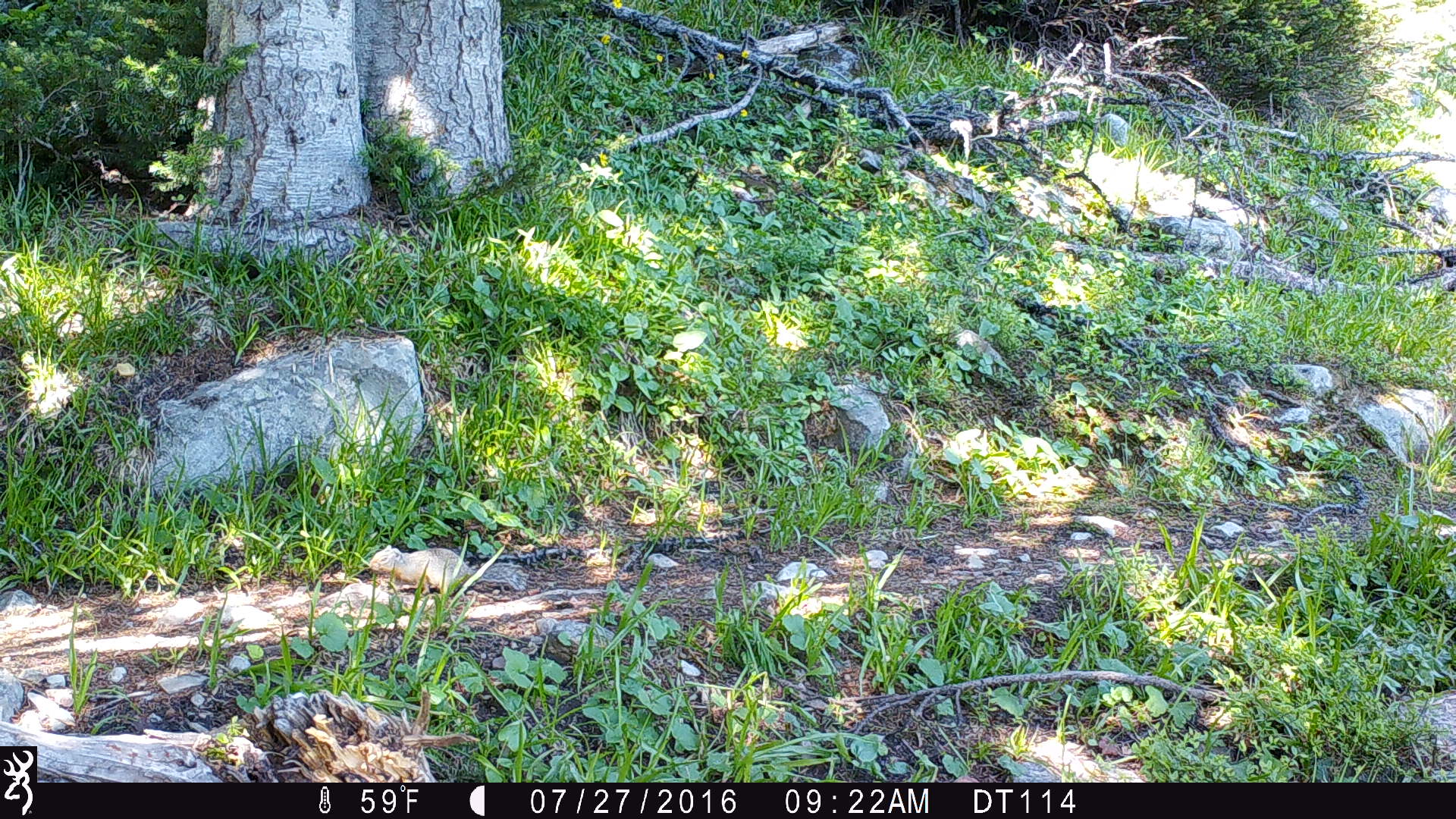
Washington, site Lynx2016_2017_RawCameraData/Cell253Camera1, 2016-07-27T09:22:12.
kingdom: Animalia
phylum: Chordata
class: Mammalia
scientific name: Mammalia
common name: small mammal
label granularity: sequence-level